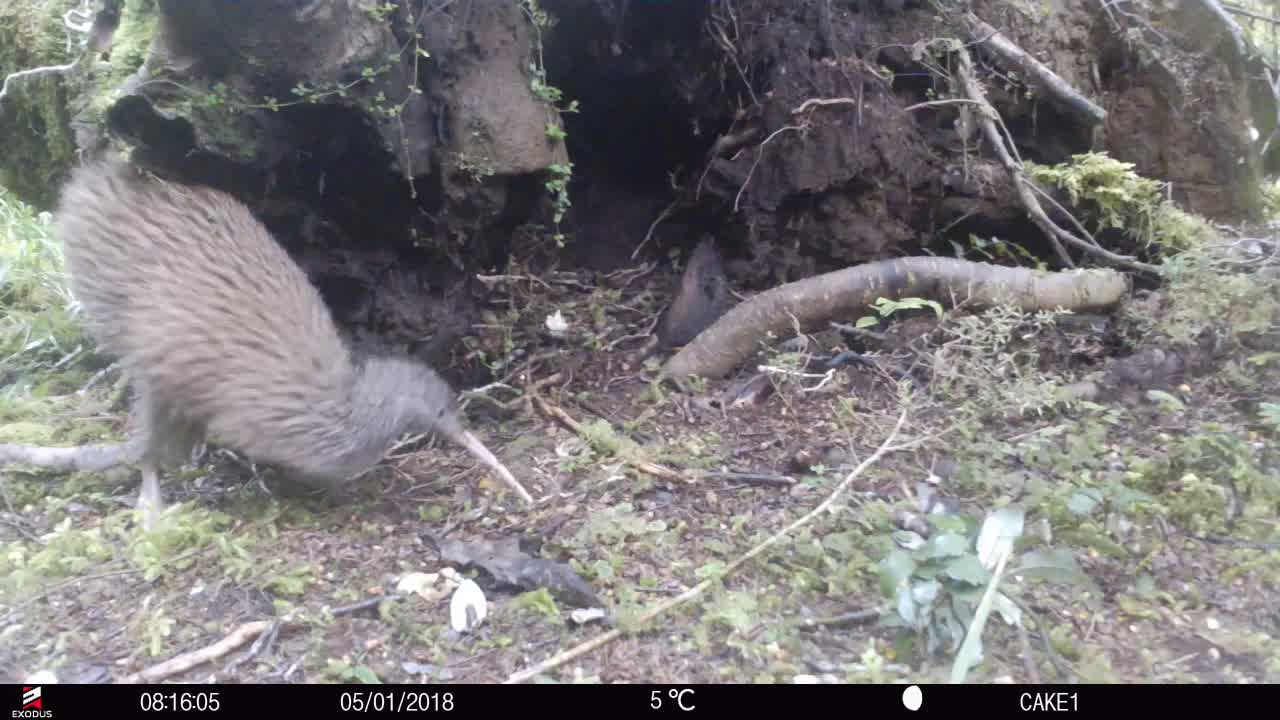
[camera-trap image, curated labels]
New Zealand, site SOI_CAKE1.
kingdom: Animalia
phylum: Chordata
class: Aves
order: Apterygiformes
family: Apterygidae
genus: Apteryx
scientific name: Apteryx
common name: kiwi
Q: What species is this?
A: Kiwi (Apteryx).